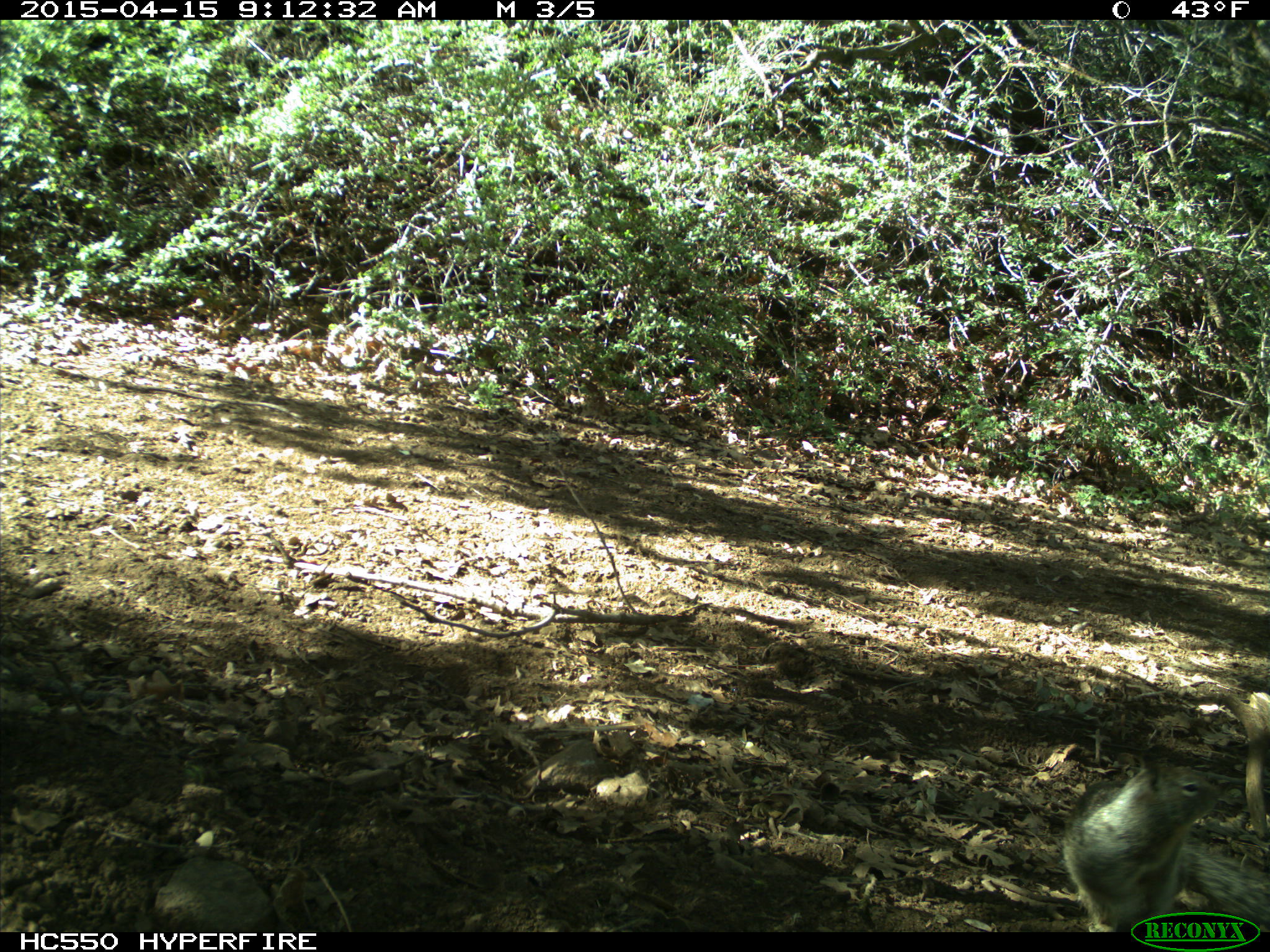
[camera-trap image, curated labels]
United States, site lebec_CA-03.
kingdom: Animalia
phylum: Chordata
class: Mammalia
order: Rodentia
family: Sciuridae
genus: Otospermophilus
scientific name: Otospermophilus beecheyi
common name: california ground squirrel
Otospermophilus beecheyi (california ground squirrel).